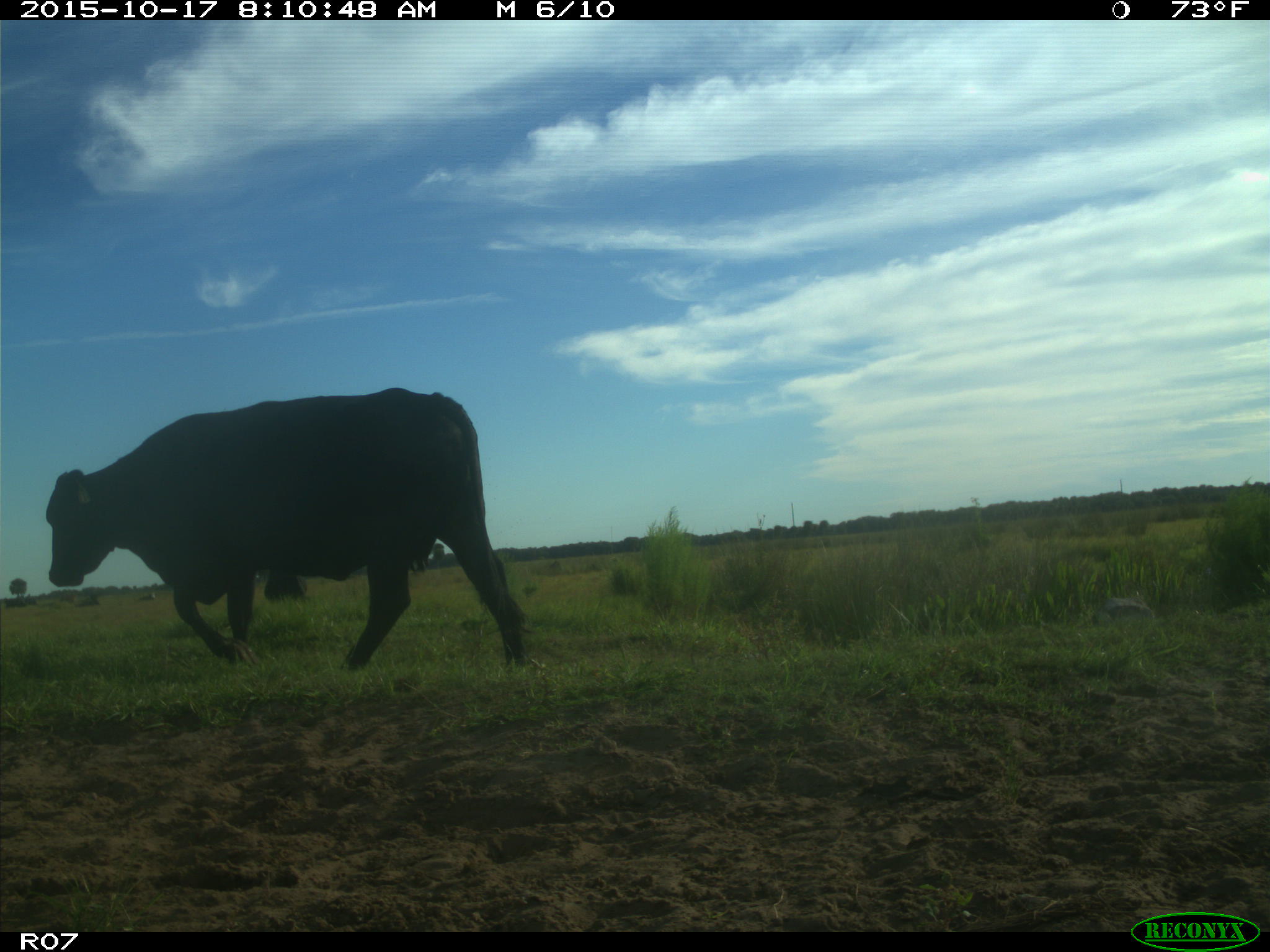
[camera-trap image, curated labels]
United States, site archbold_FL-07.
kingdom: Animalia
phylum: Chordata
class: Mammalia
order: Artiodactyla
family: Bovidae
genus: Bos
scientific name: Bos taurus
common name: domestic cow